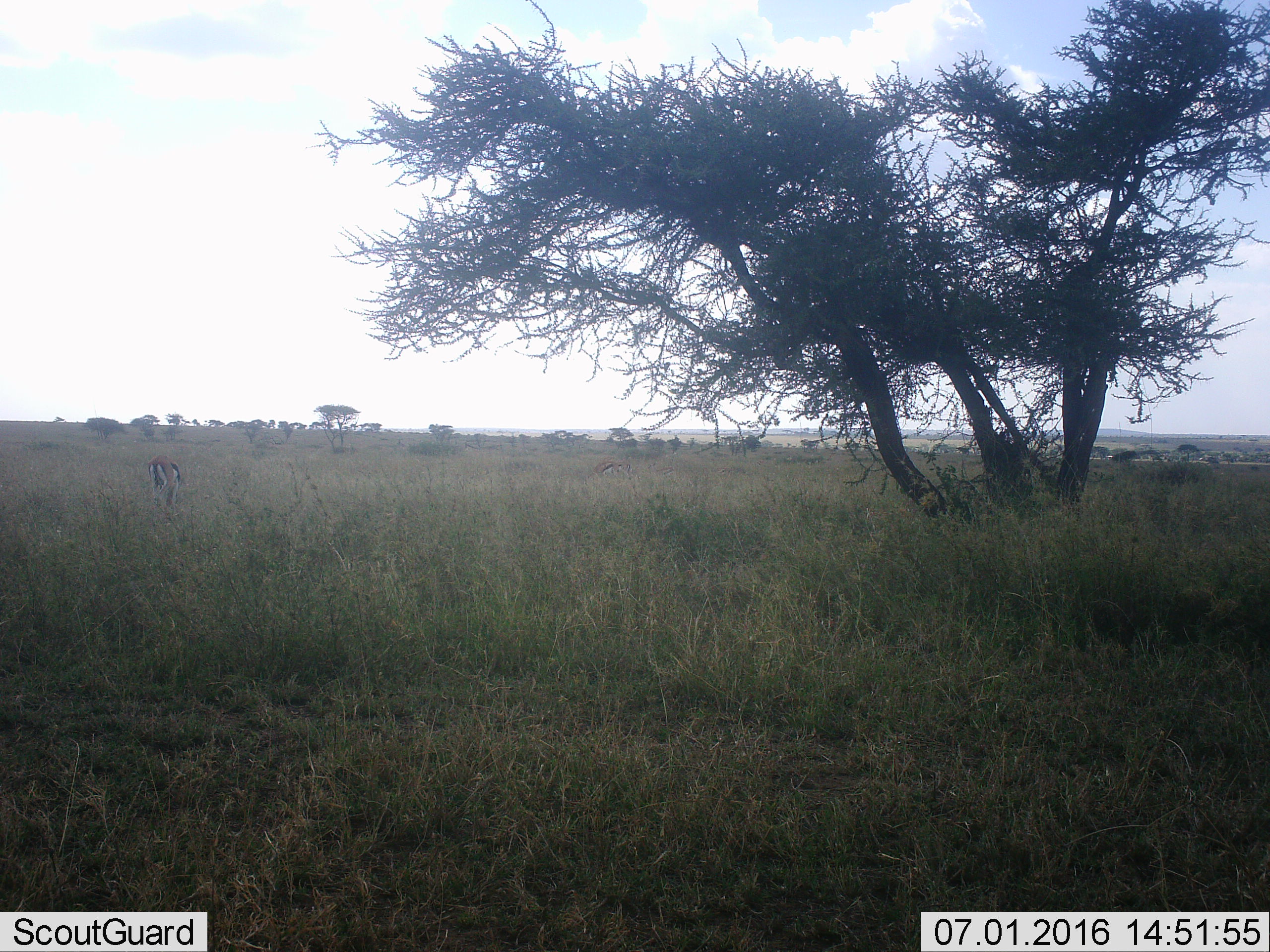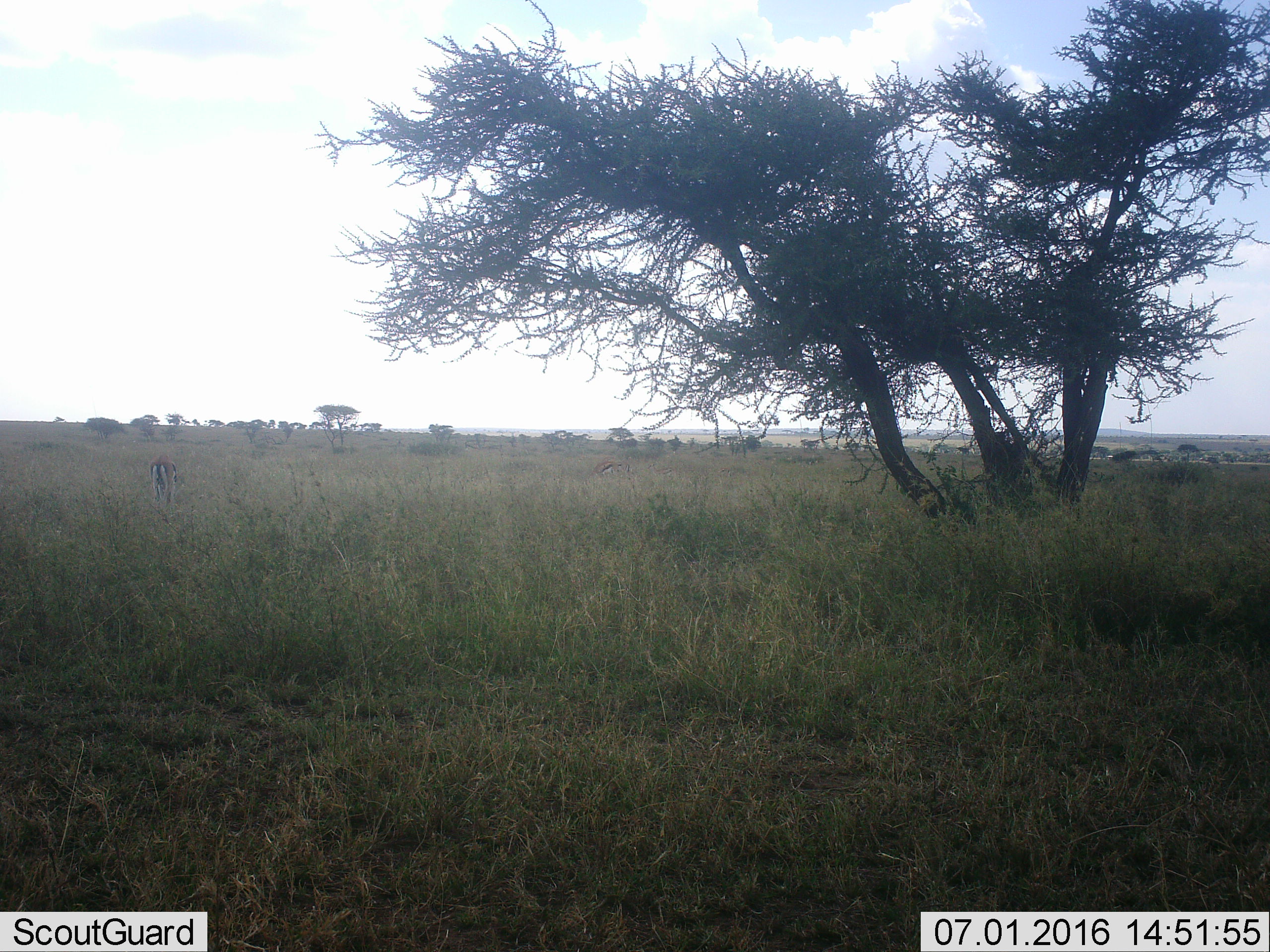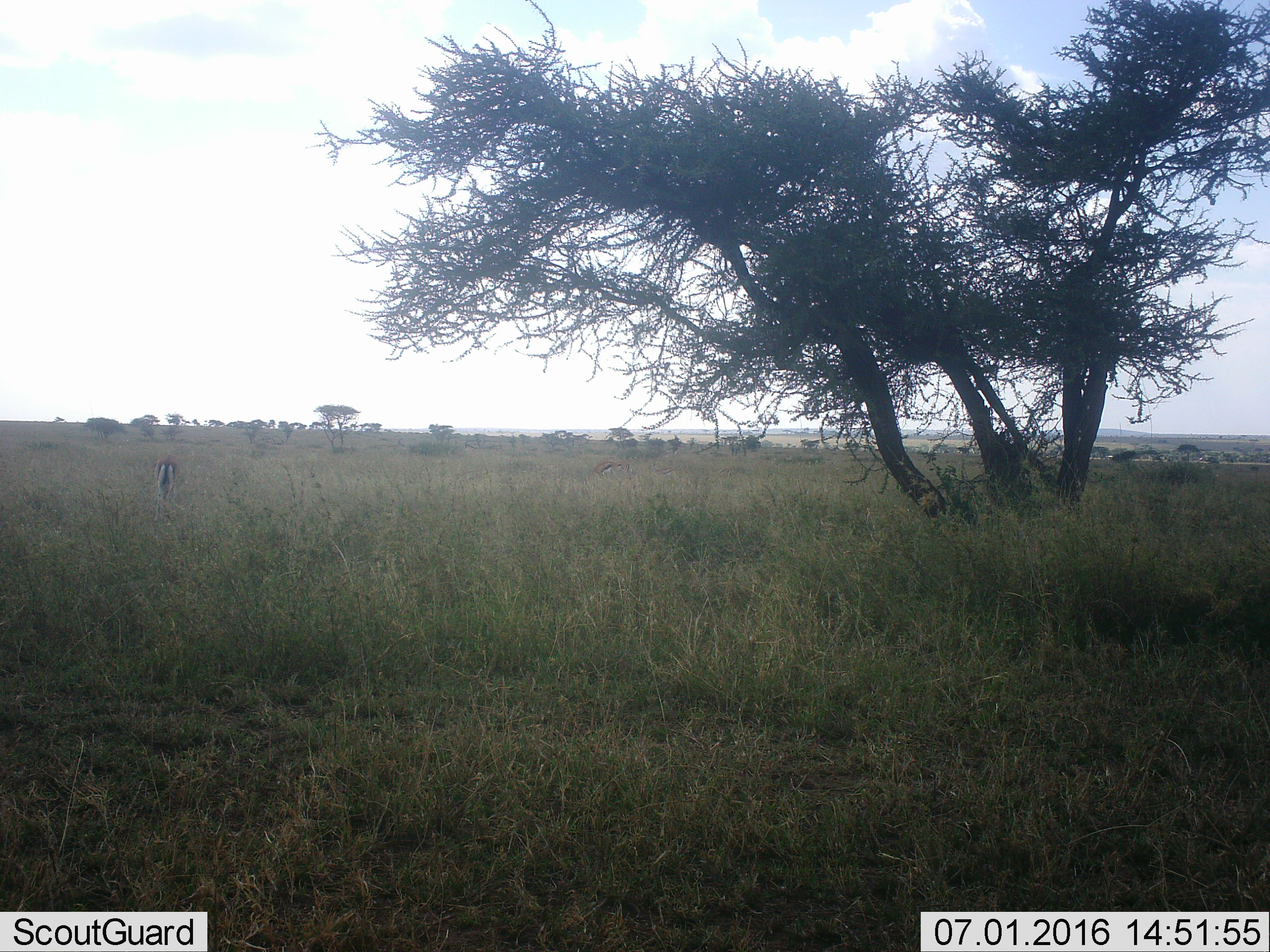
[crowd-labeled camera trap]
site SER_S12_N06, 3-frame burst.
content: unidentified animal